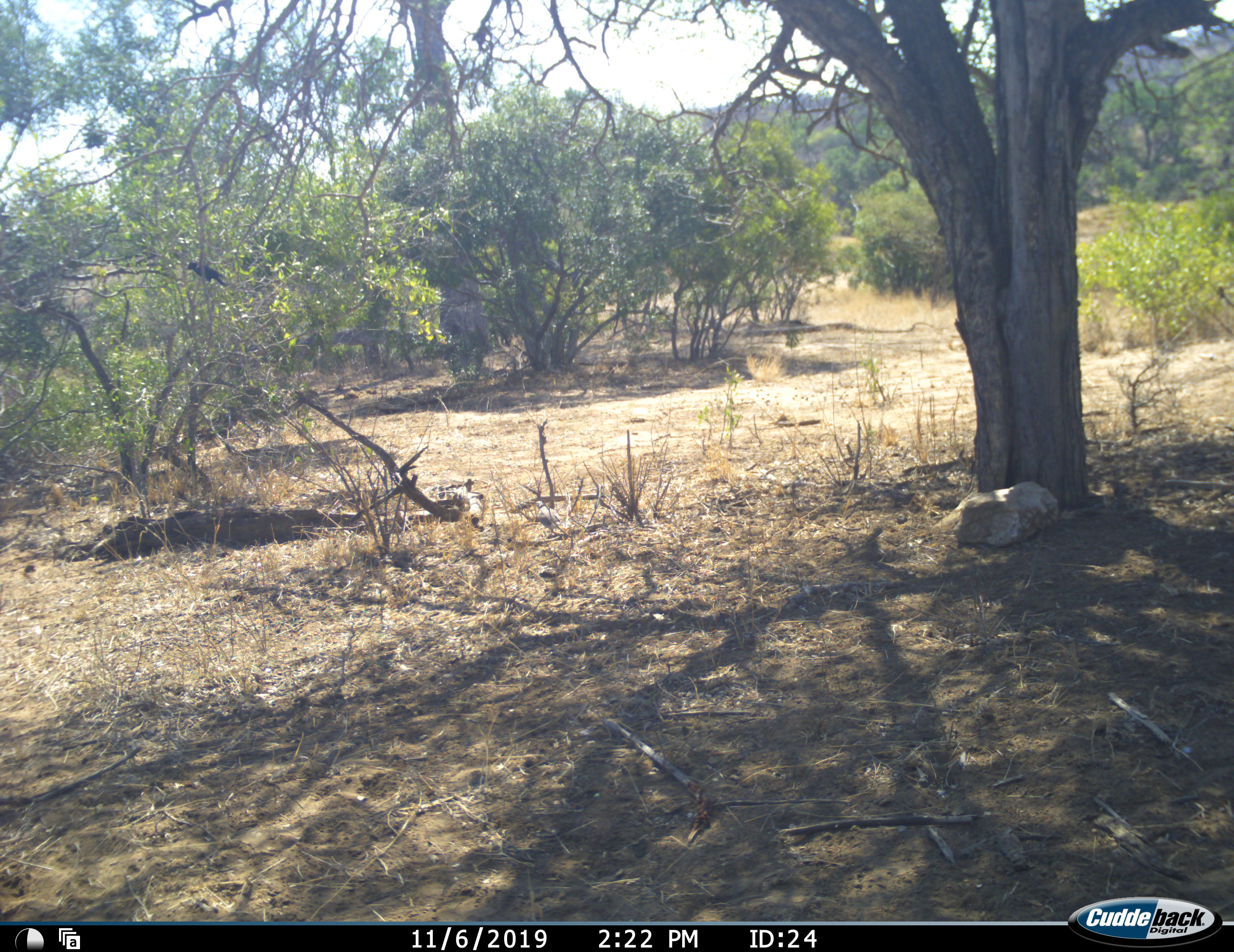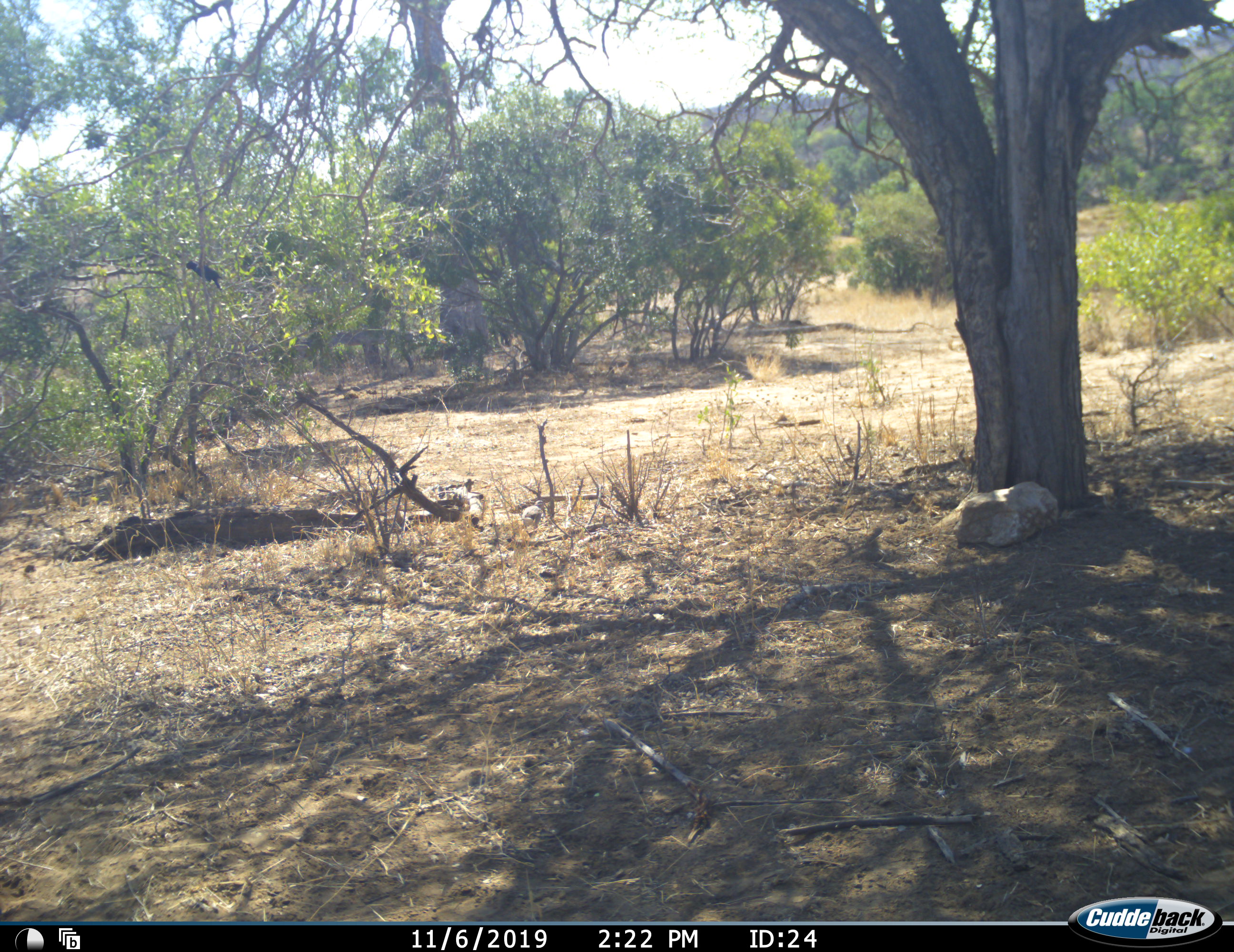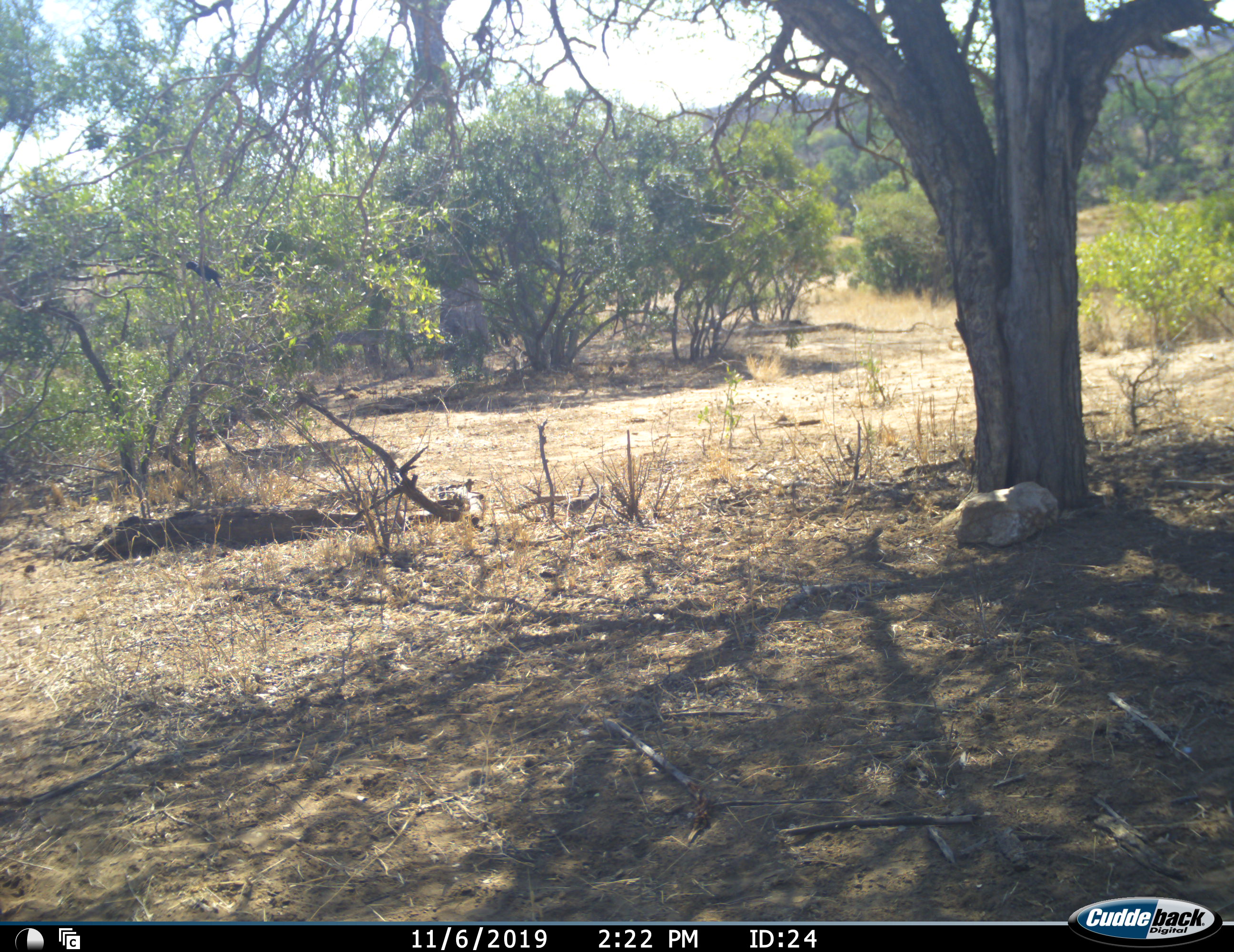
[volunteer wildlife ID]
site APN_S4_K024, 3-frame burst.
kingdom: Animalia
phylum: Chordata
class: Aves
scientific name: Aves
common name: bird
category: birdother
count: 1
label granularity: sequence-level